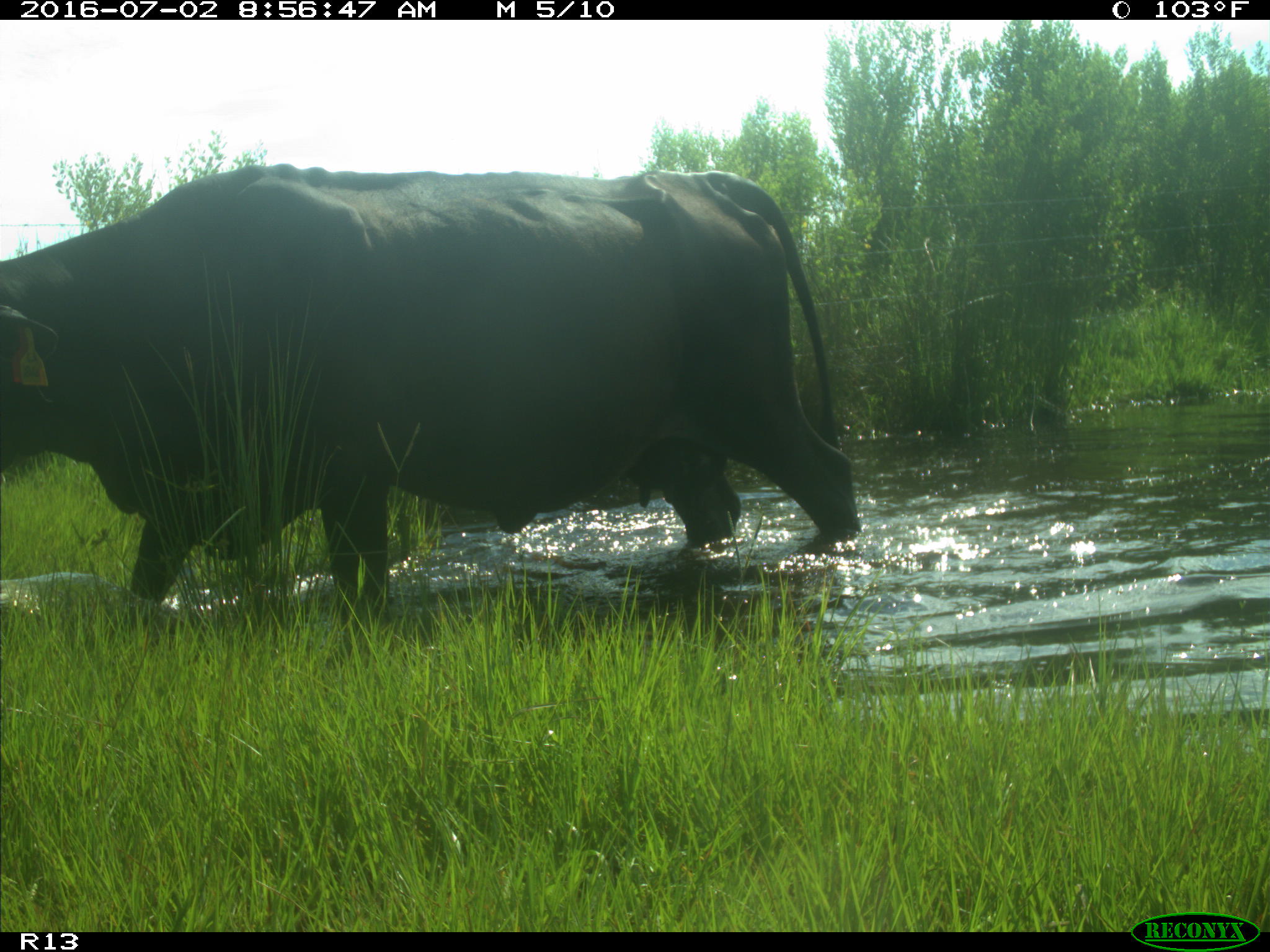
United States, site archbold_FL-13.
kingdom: Animalia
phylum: Chordata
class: Mammalia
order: Artiodactyla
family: Bovidae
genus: Bos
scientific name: Bos taurus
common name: domestic cow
Bos taurus (domestic cow).